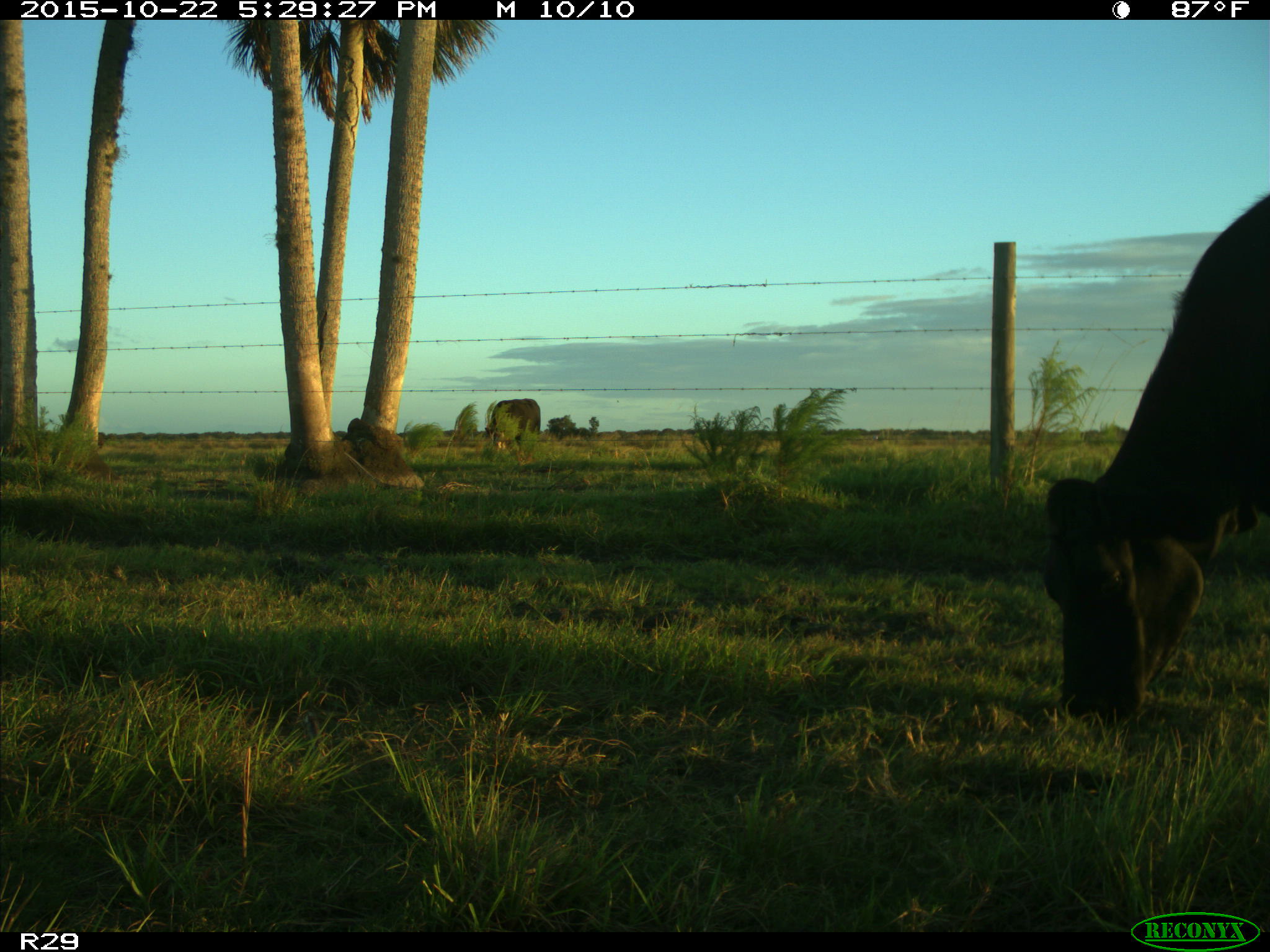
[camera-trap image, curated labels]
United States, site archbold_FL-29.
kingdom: Animalia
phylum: Chordata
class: Mammalia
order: Artiodactyla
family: Bovidae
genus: Bos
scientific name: Bos taurus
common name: domestic cow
Bos taurus (domestic cow).